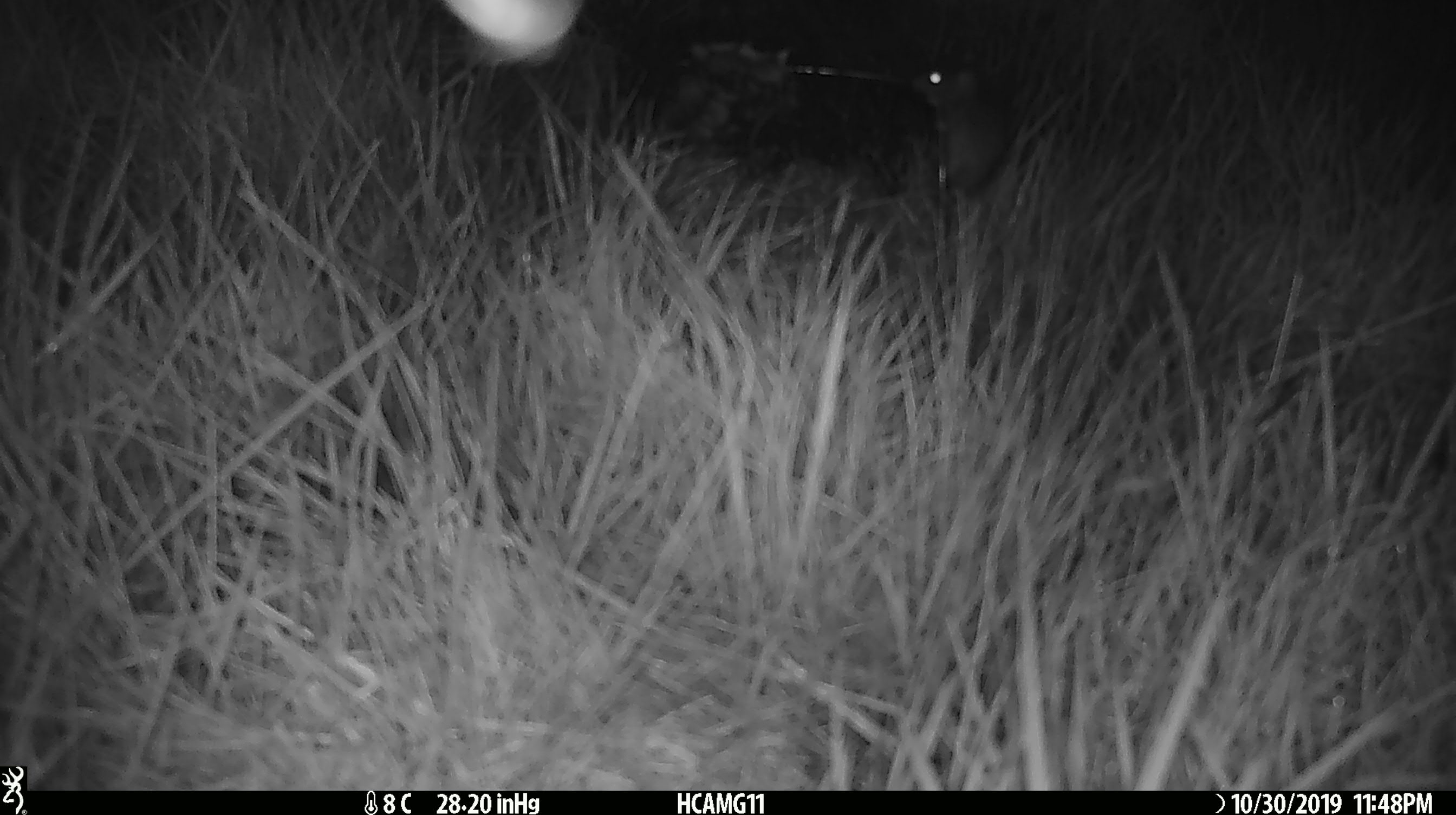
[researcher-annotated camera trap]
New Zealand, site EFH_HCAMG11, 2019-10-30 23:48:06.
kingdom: Animalia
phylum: Chordata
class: Mammalia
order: Rodentia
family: Muridae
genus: Mus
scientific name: Mus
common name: mouse